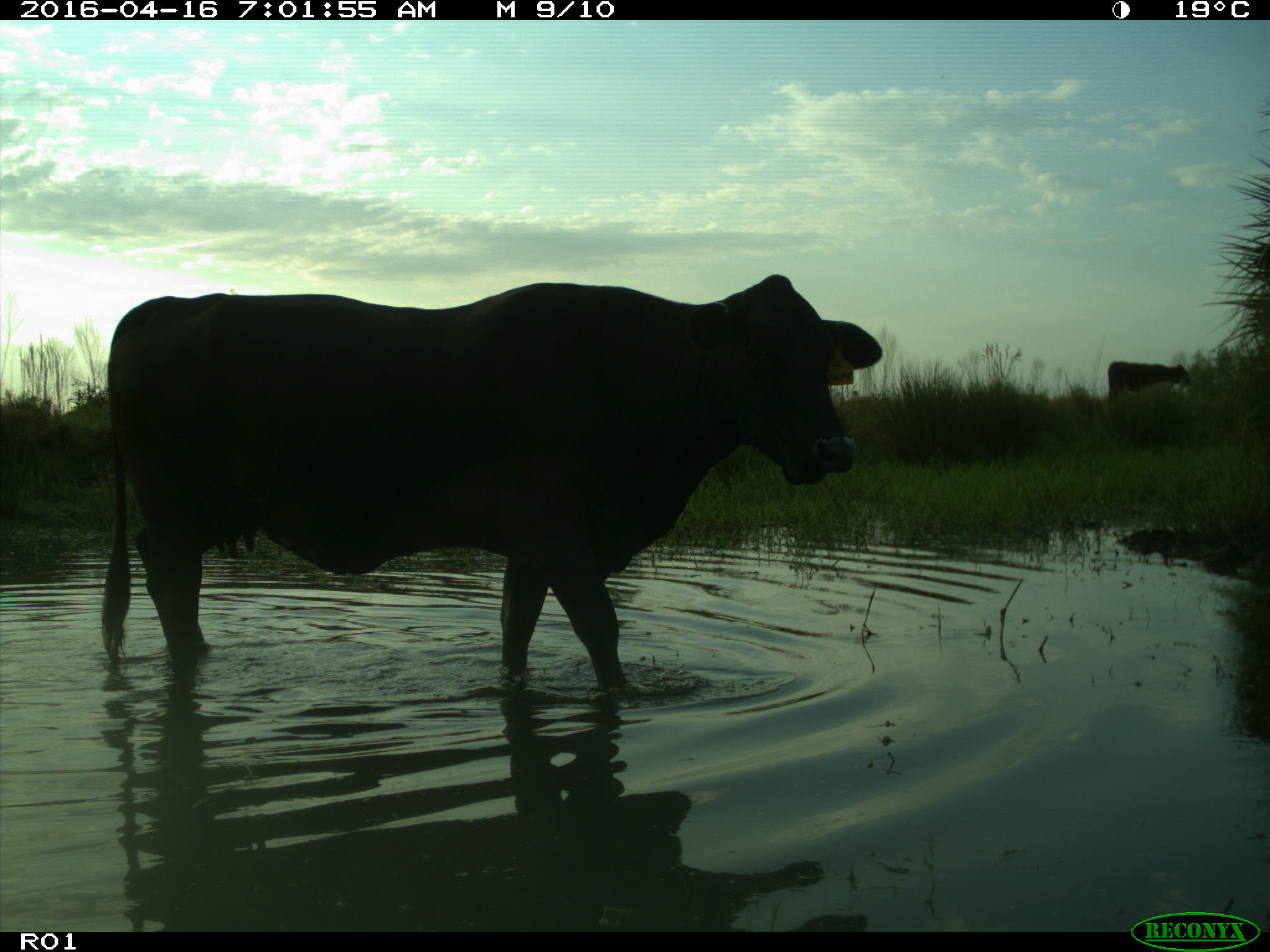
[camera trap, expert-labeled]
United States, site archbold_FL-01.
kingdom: Animalia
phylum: Chordata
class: Mammalia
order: Artiodactyla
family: Bovidae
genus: Bos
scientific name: Bos taurus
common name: domestic cow